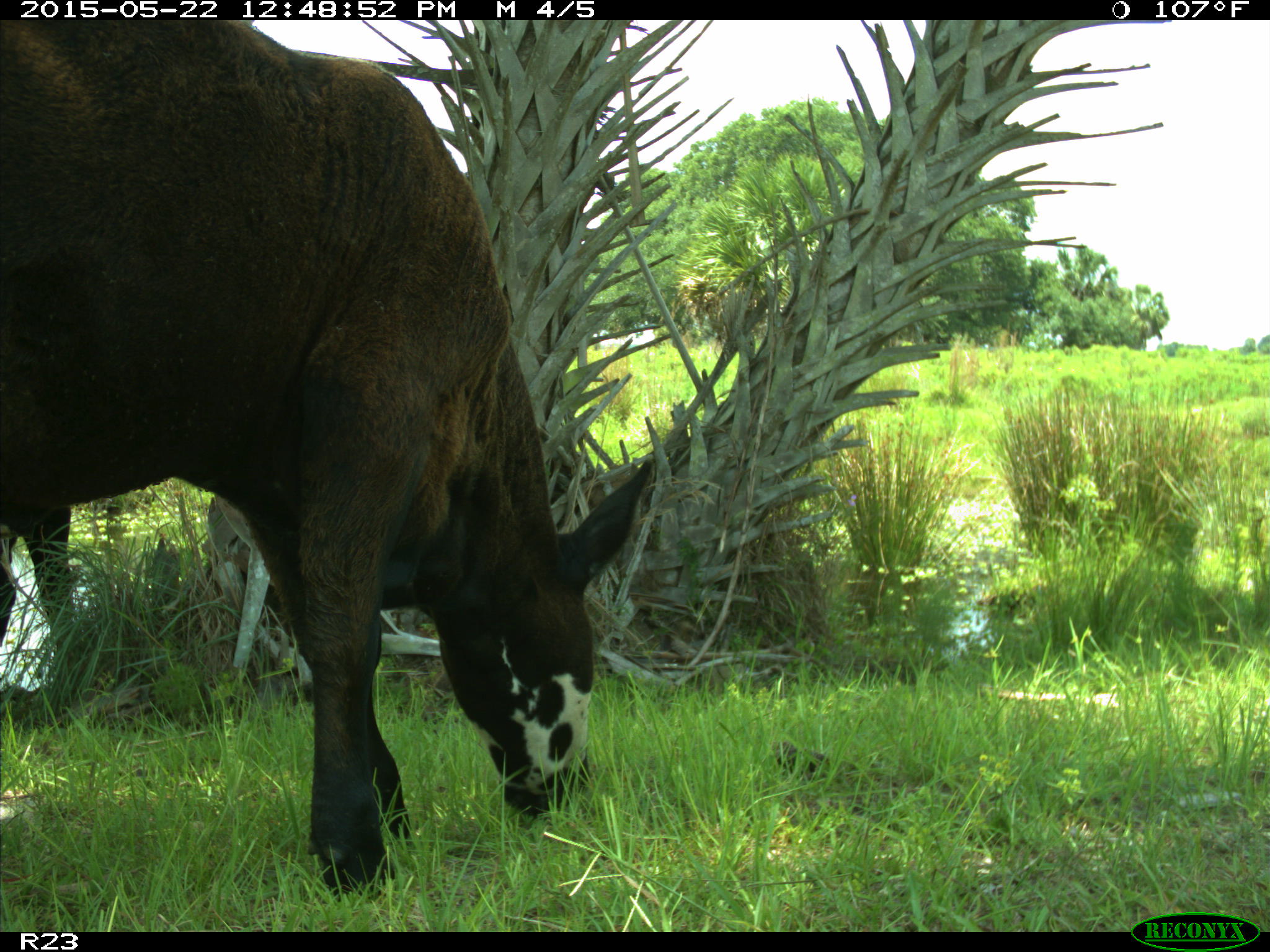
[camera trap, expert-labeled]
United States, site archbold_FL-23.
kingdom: Animalia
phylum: Chordata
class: Mammalia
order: Artiodactyla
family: Bovidae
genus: Bos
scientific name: Bos taurus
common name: domestic cow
Bos taurus (domestic cow).